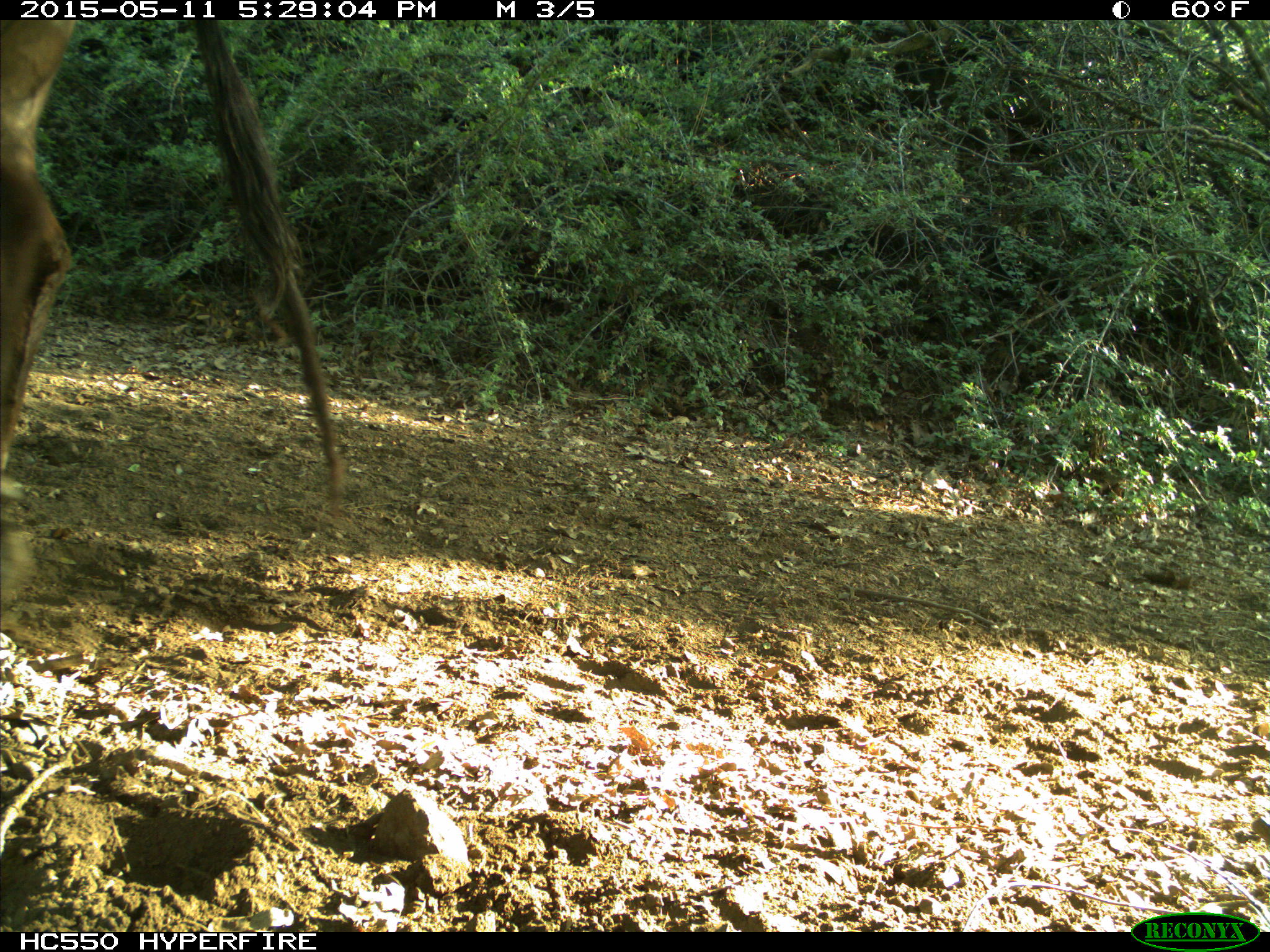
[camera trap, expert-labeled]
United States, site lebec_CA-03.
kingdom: Animalia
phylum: Chordata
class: Mammalia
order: Artiodactyla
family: Bovidae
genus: Bos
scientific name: Bos taurus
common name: domestic cow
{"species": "Bos taurus (domestic cow)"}